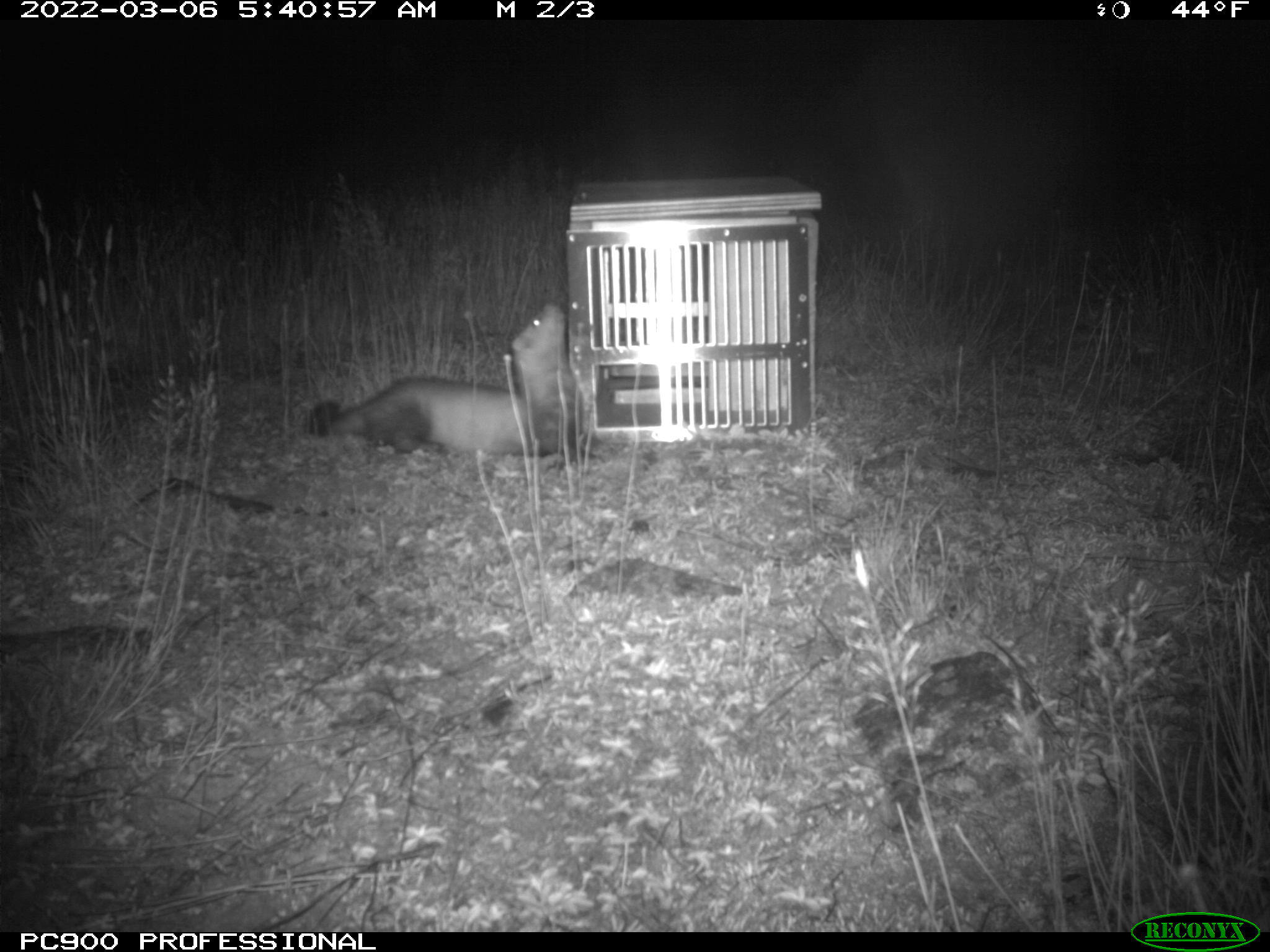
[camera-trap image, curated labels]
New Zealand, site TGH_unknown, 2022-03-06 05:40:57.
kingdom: Animalia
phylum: Chordata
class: Mammalia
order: Carnivora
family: Mustelidae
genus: Mustela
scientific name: Mustela furo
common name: ferret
Ferret (Mustela furo).